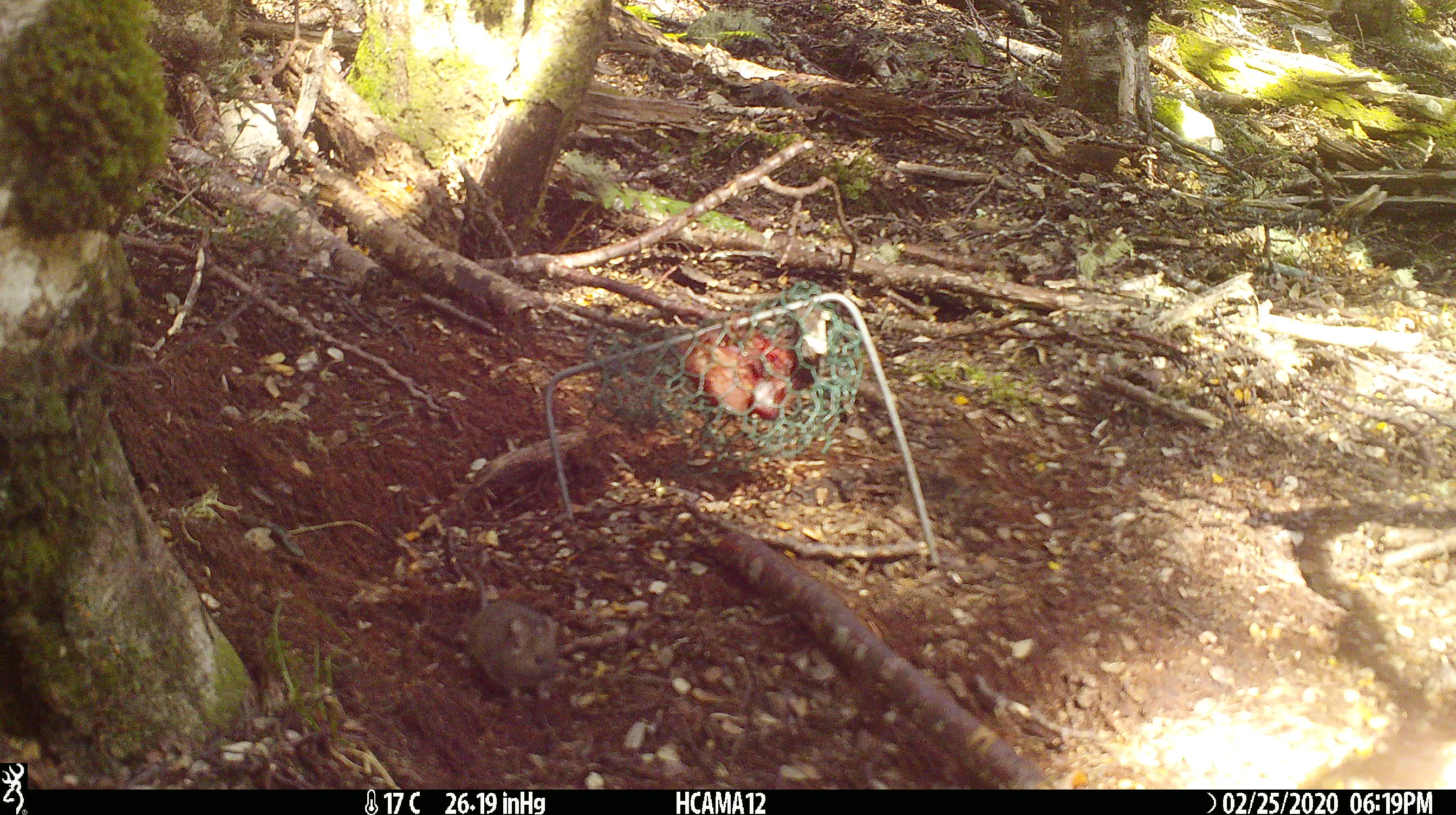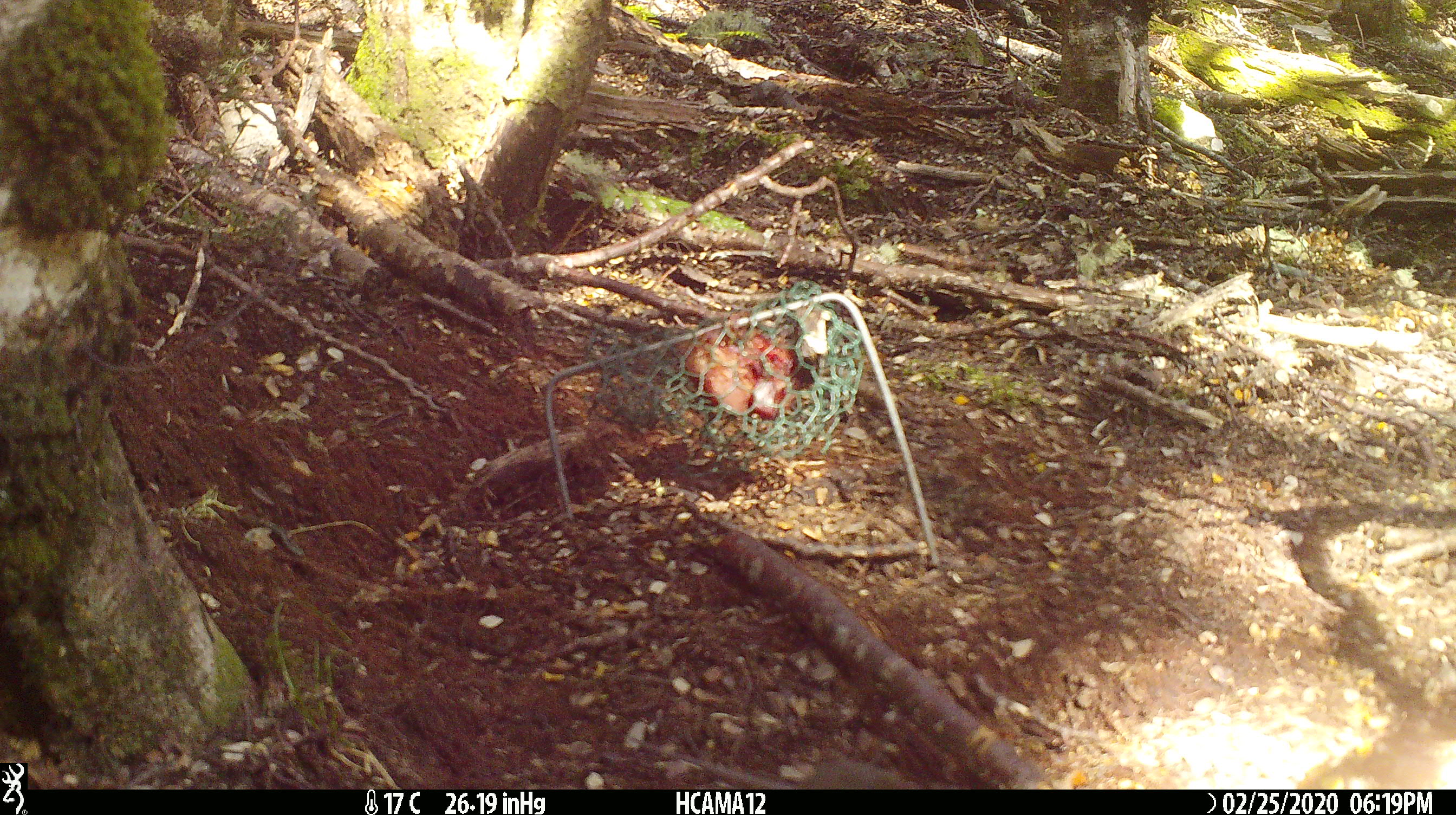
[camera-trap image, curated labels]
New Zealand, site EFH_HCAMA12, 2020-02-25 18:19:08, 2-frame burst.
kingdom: Animalia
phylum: Chordata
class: Mammalia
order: Rodentia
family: Muridae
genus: Mus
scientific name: Mus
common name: mouse